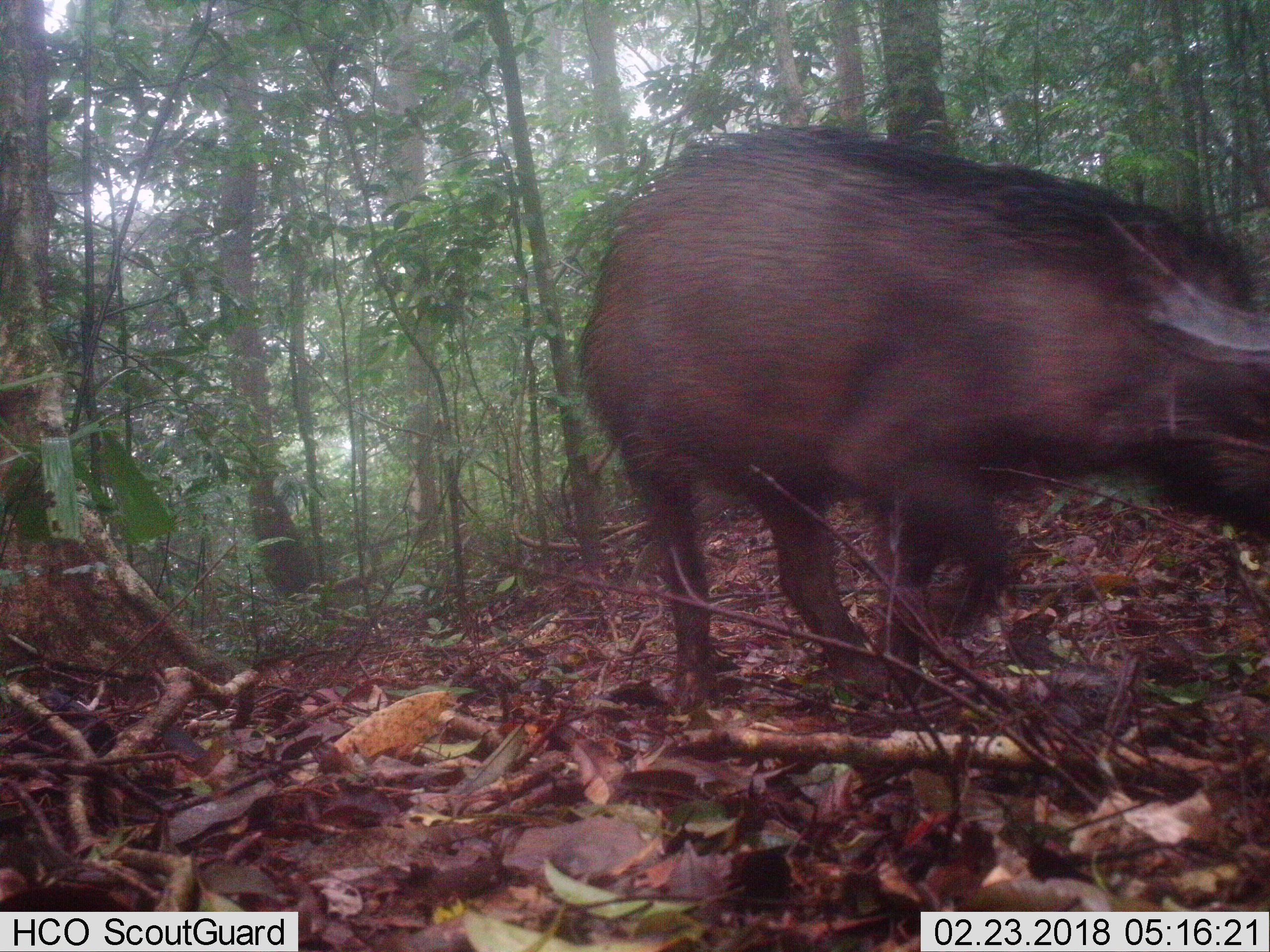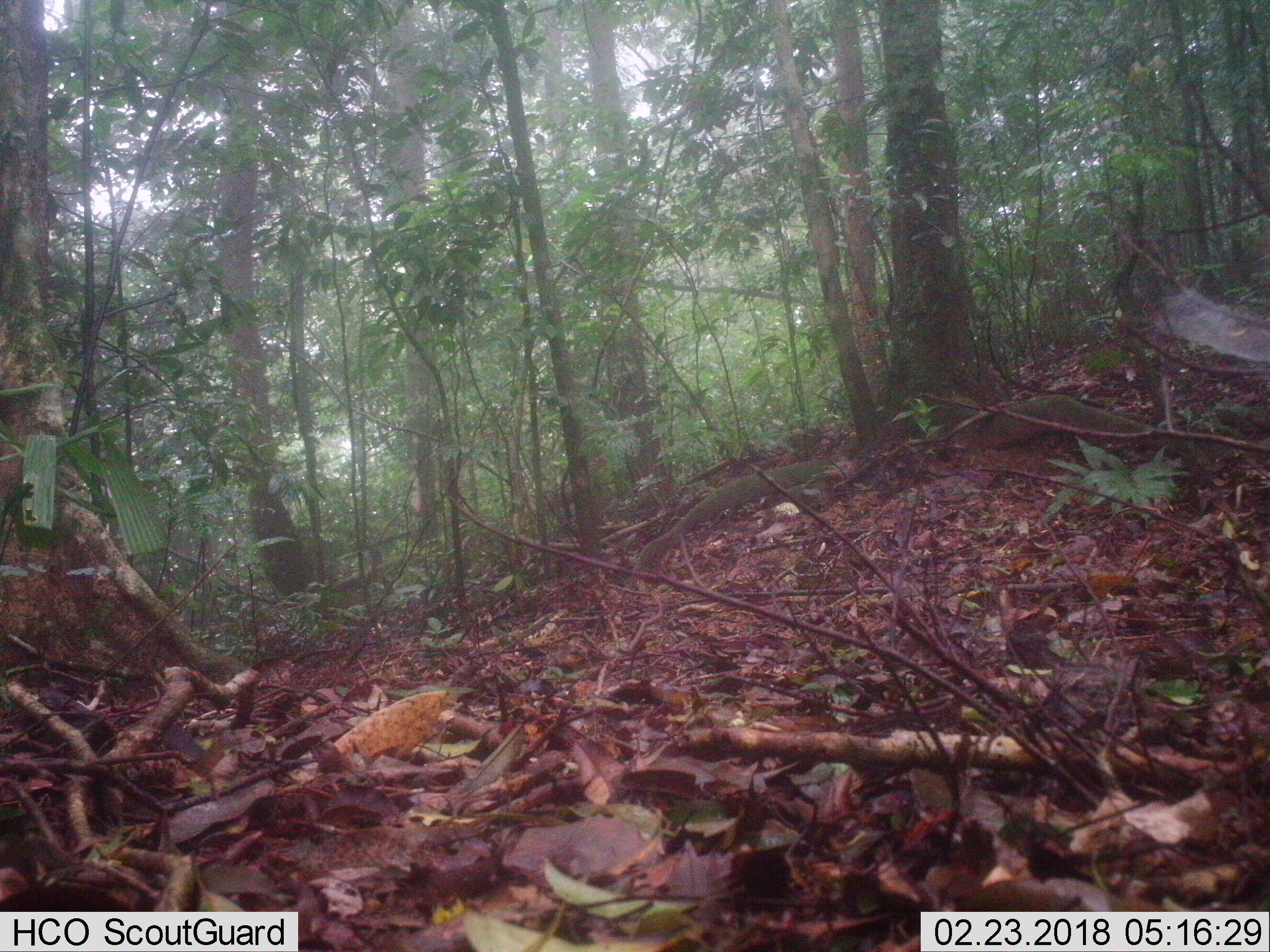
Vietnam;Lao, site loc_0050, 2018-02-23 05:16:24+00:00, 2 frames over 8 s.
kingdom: Animalia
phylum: Chordata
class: Mammalia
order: Artiodactyla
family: Suidae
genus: Sus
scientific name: Sus scrofa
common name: eurasian wild pig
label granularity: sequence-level